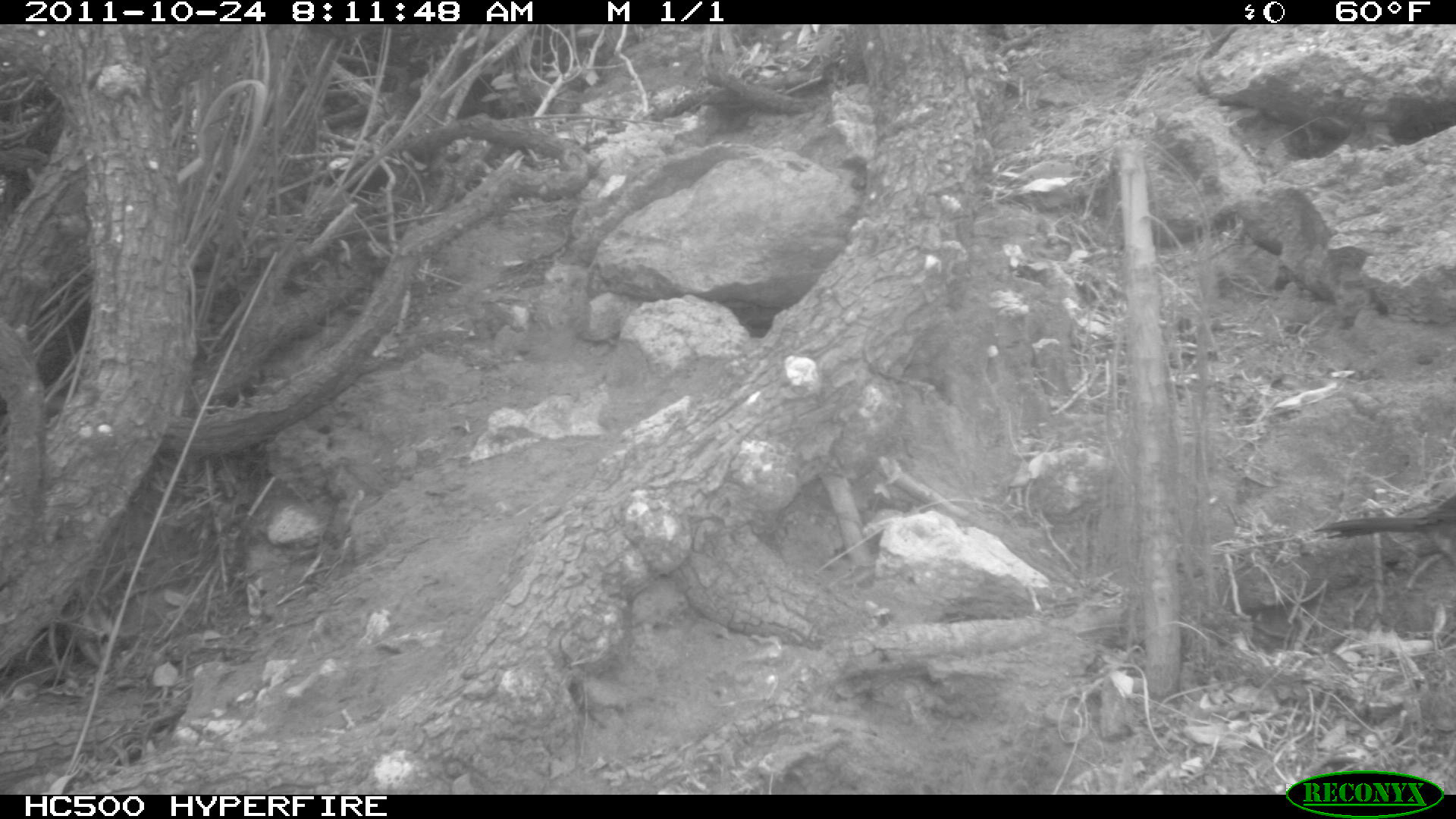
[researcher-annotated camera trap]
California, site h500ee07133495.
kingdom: Animalia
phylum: Chordata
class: Aves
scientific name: Aves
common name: bird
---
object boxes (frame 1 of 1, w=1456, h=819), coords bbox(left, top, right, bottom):
bird: bbox(1311, 491, 1455, 563)